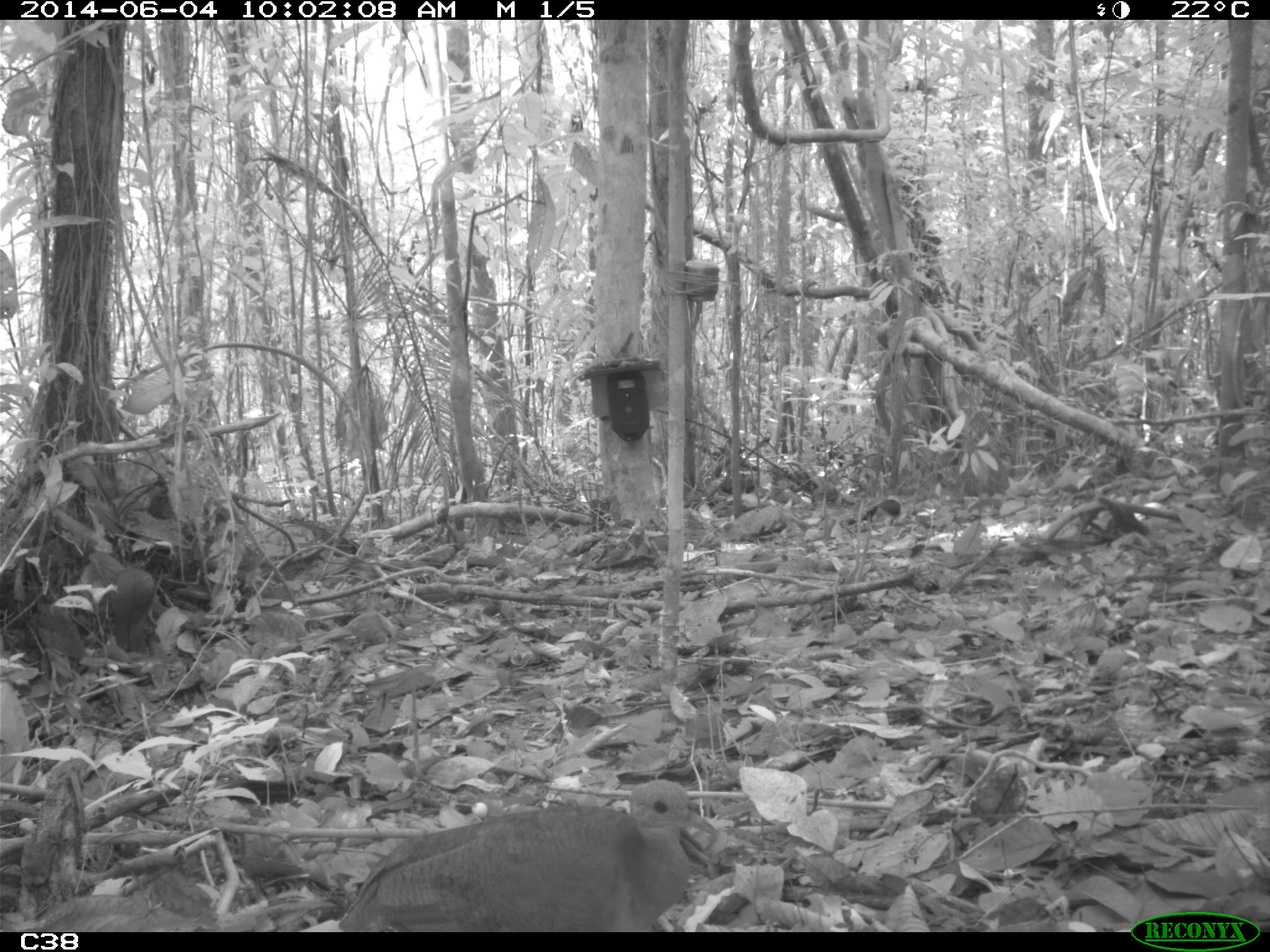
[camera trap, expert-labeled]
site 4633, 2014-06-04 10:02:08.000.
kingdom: Animalia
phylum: Chordata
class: Aves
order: Tinamiformes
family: Tinamidae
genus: Tinamus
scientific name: Tinamus major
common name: great tinamou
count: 1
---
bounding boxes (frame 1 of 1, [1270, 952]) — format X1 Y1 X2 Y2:
tinamus major: 336 777 721 930